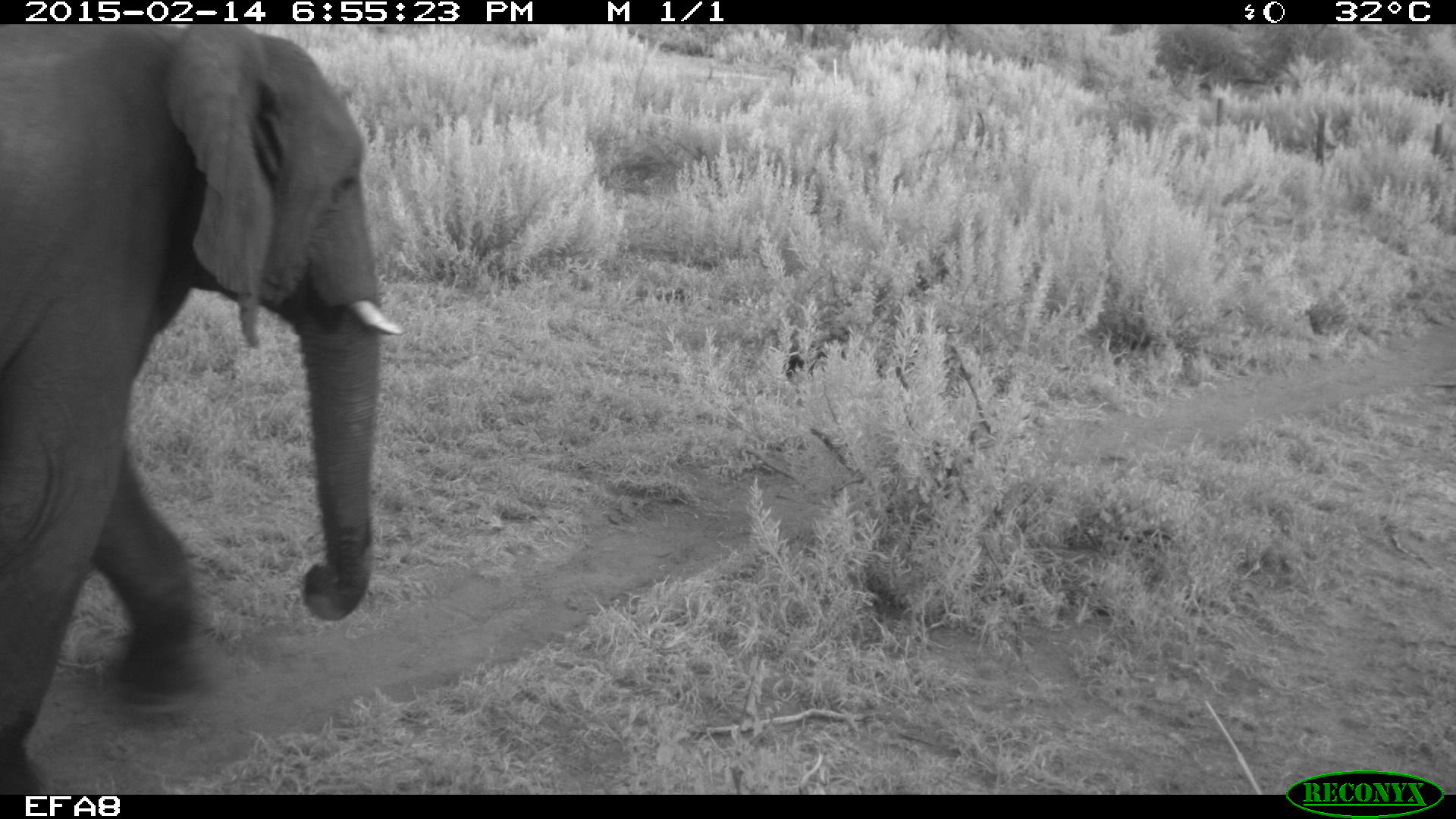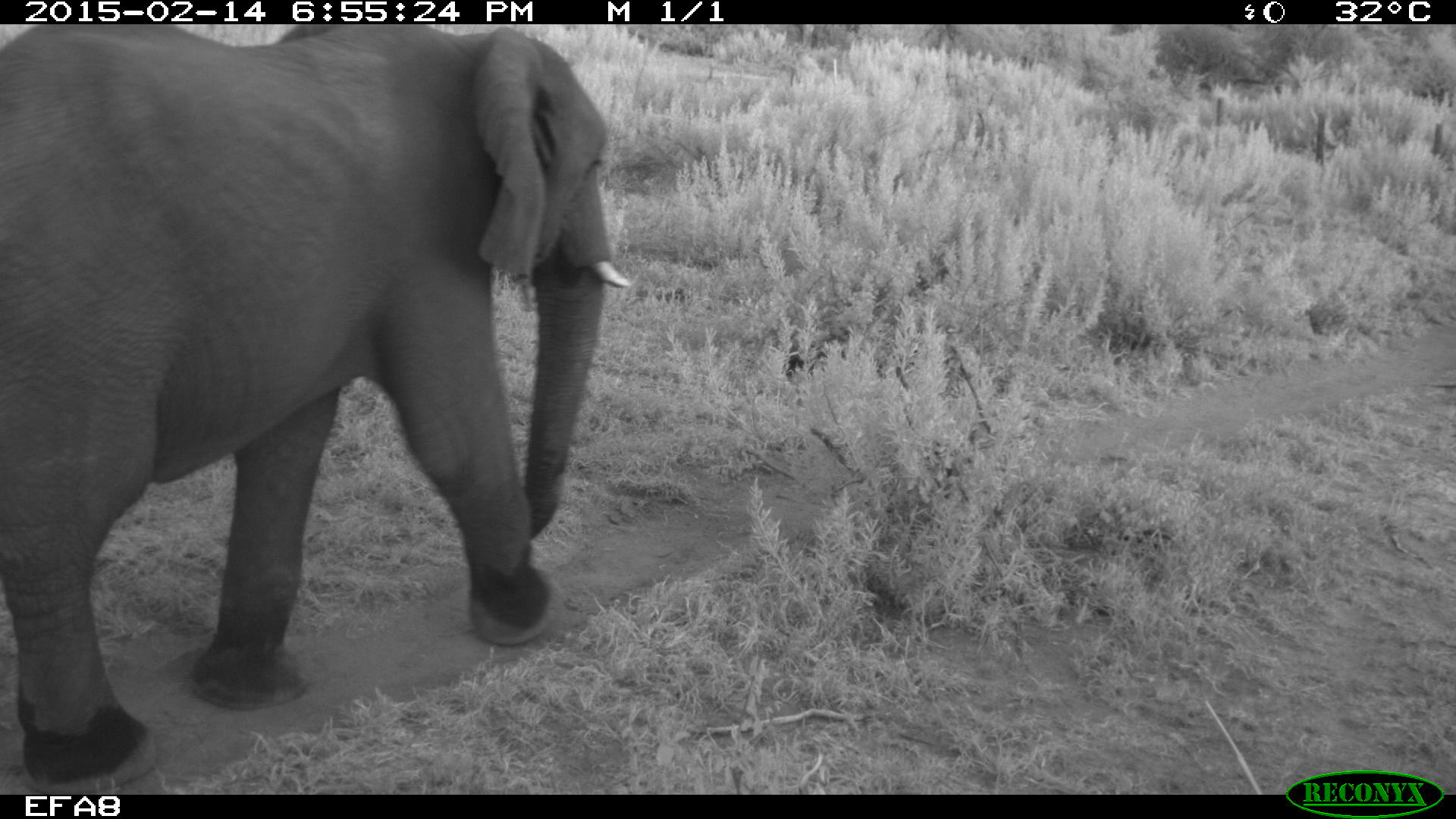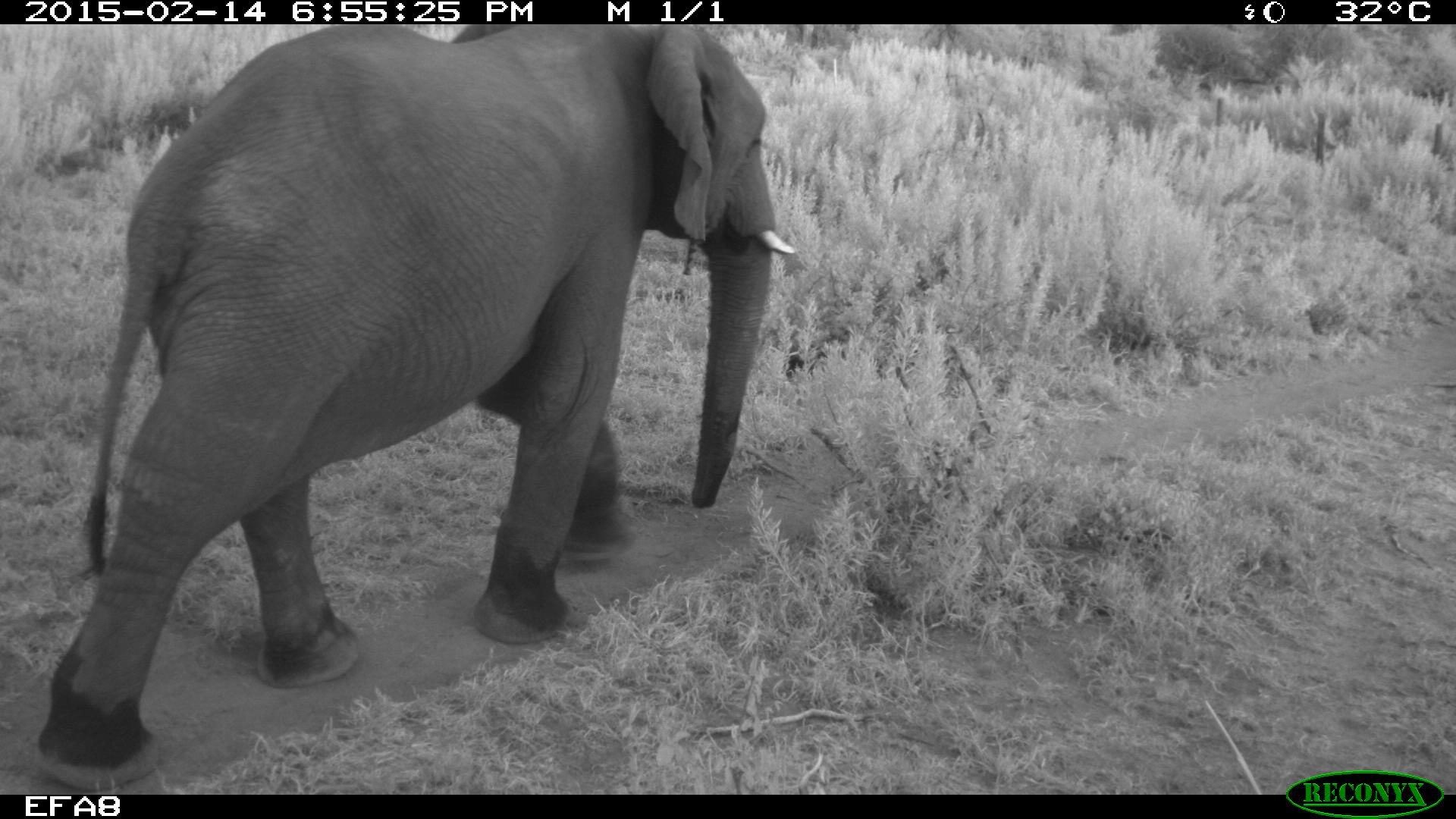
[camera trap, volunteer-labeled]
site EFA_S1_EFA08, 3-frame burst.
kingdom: Animalia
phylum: Chordata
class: Mammalia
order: Proboscidea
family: Elephantidae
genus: Loxodonta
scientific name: Loxodonta africana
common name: african bush elephant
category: elephant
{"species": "elephant (african bush elephant) (Loxodonta africana)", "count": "1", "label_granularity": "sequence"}